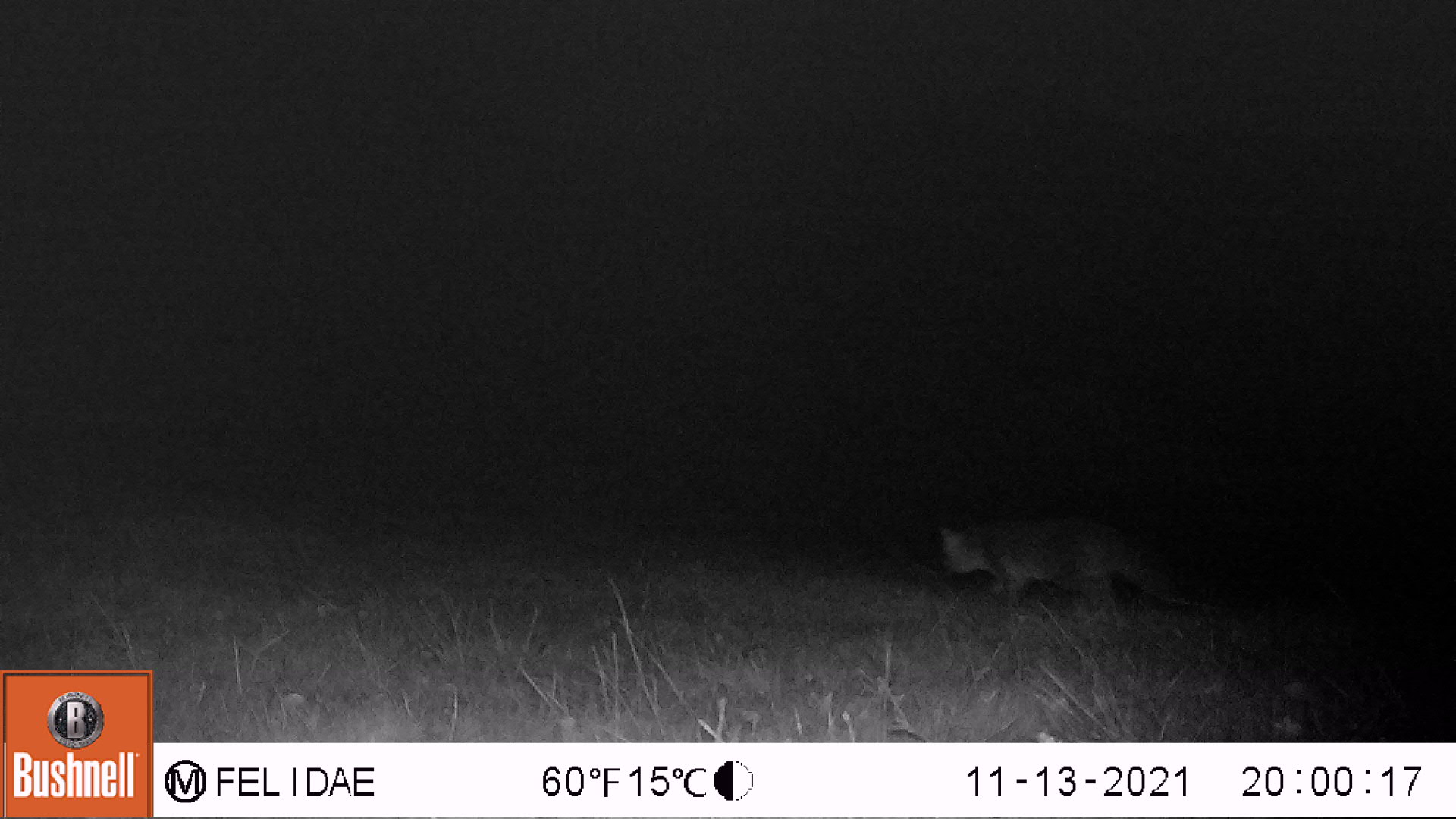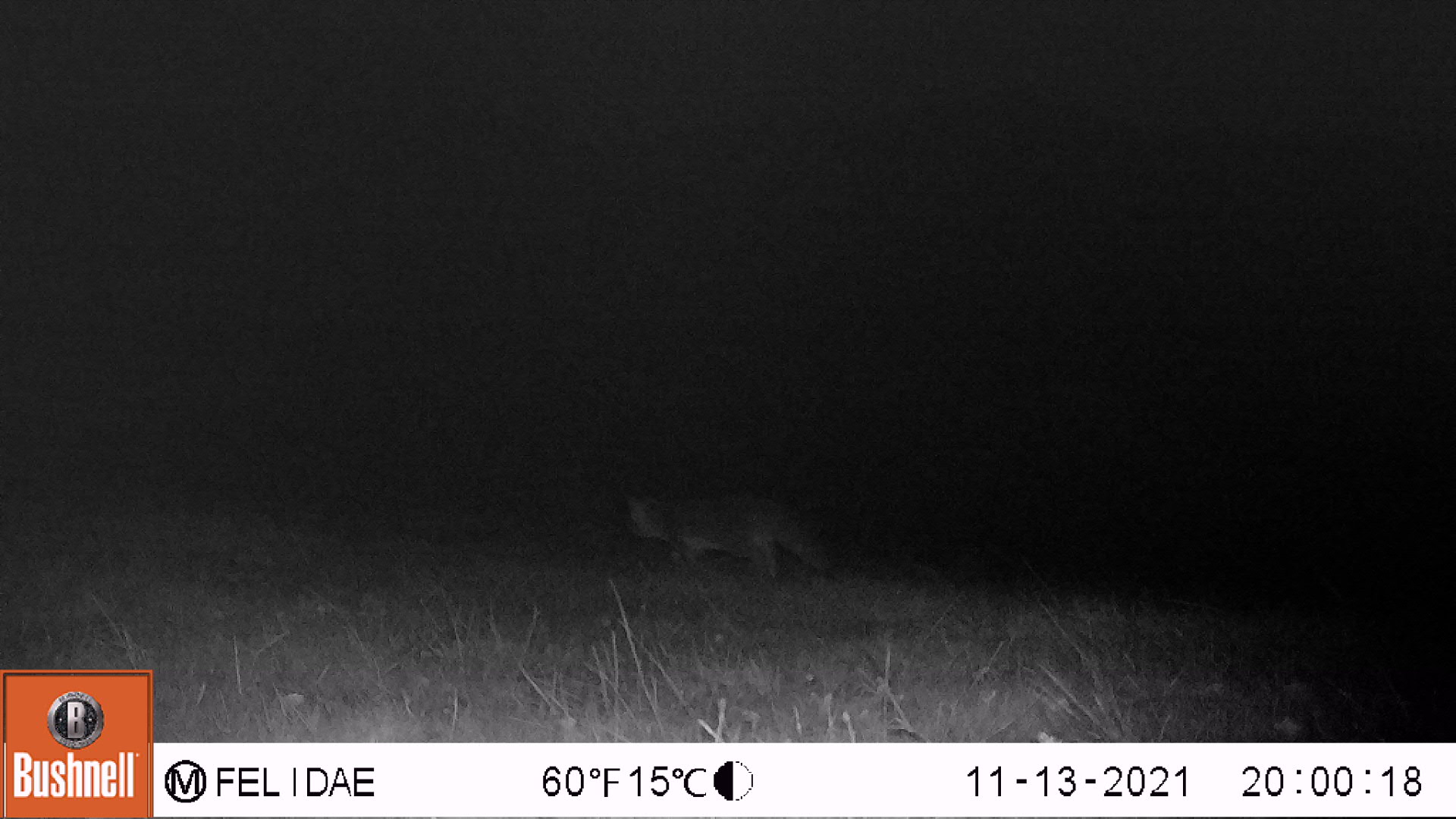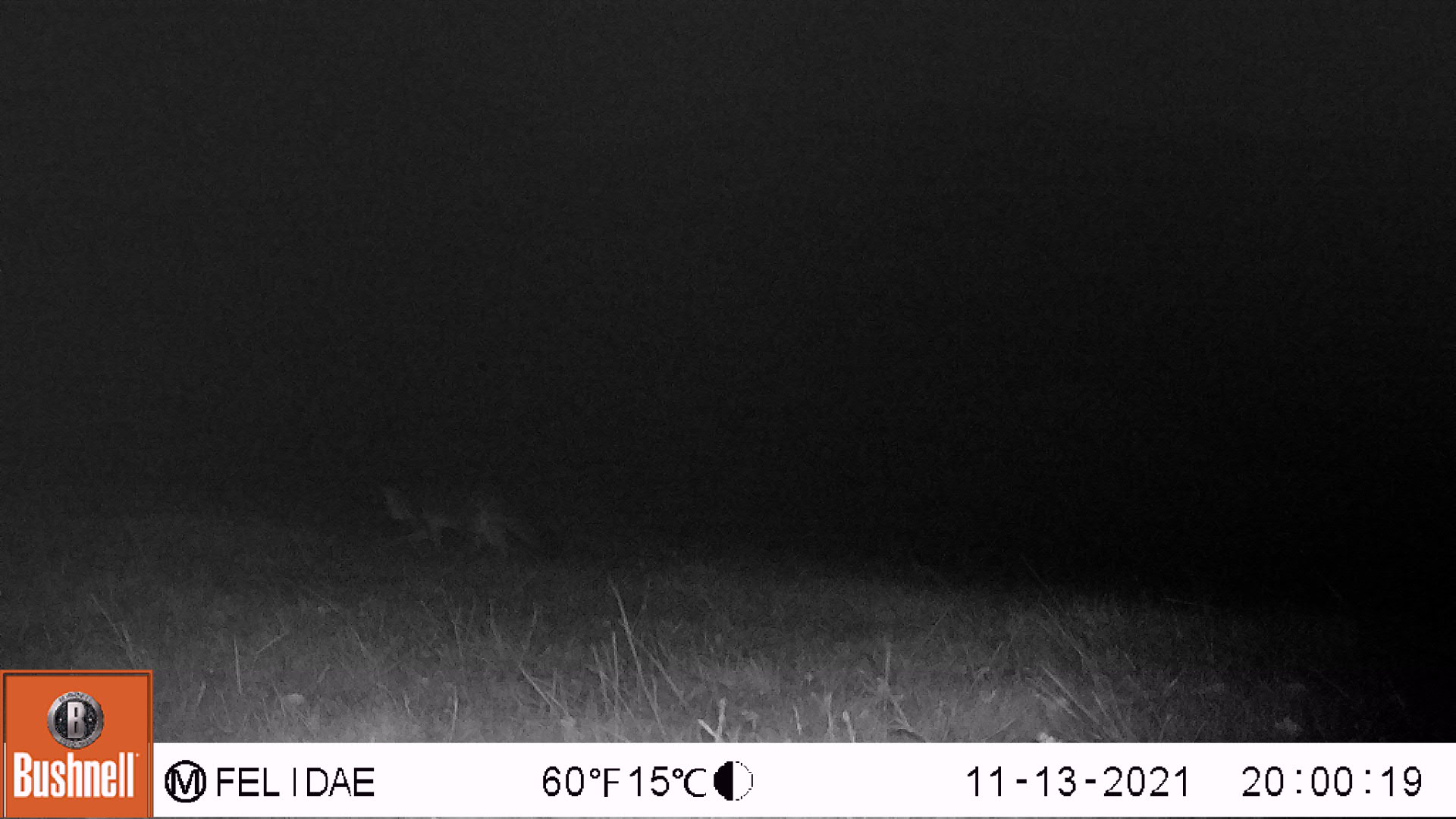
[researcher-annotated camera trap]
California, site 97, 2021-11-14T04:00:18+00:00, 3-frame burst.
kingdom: Animalia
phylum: Chordata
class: Mammalia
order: Carnivora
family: Canidae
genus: Urocyon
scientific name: Urocyon cinereoargenteus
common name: gray fox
Gray fox (Urocyon cinereoargenteus).